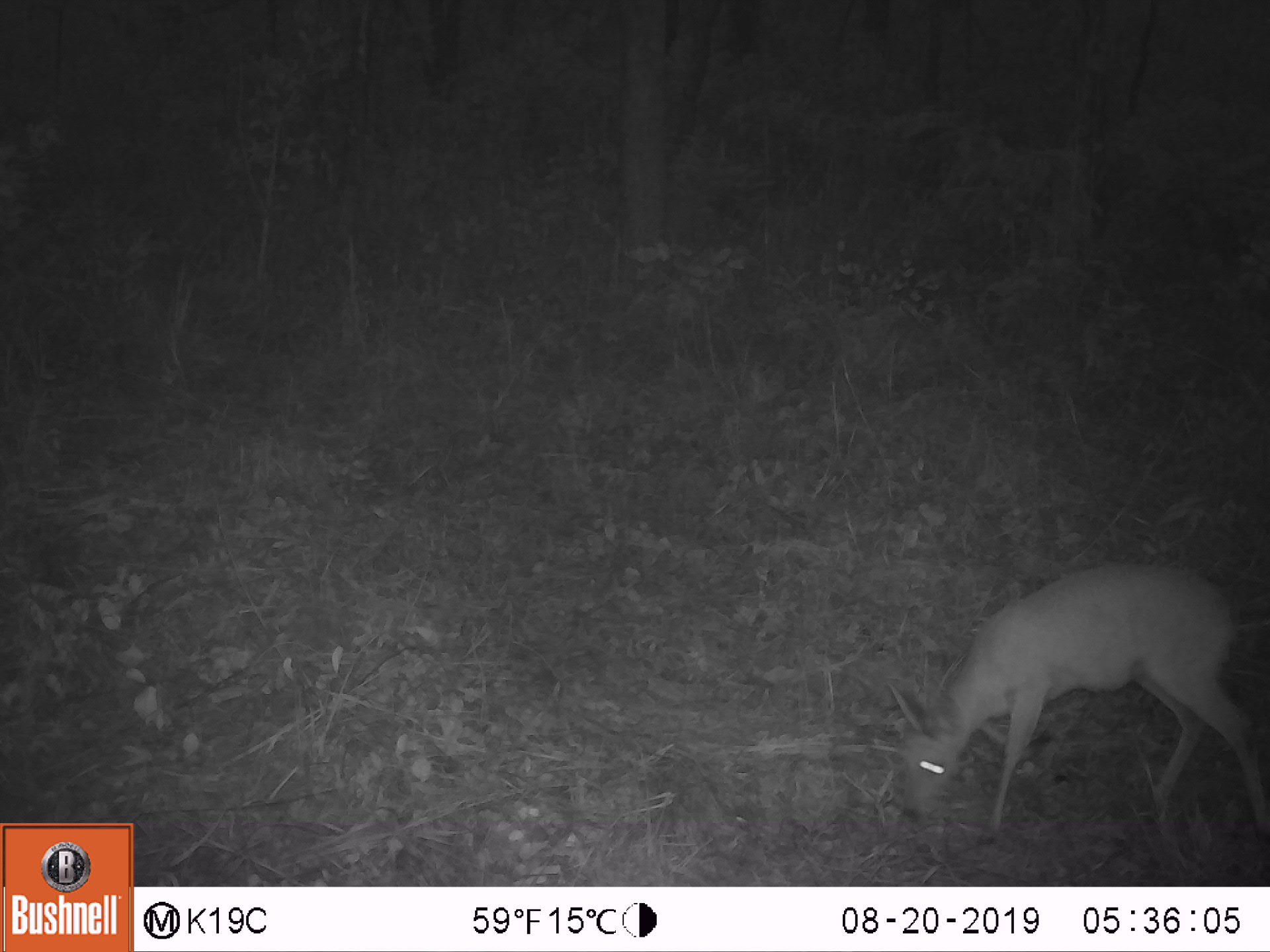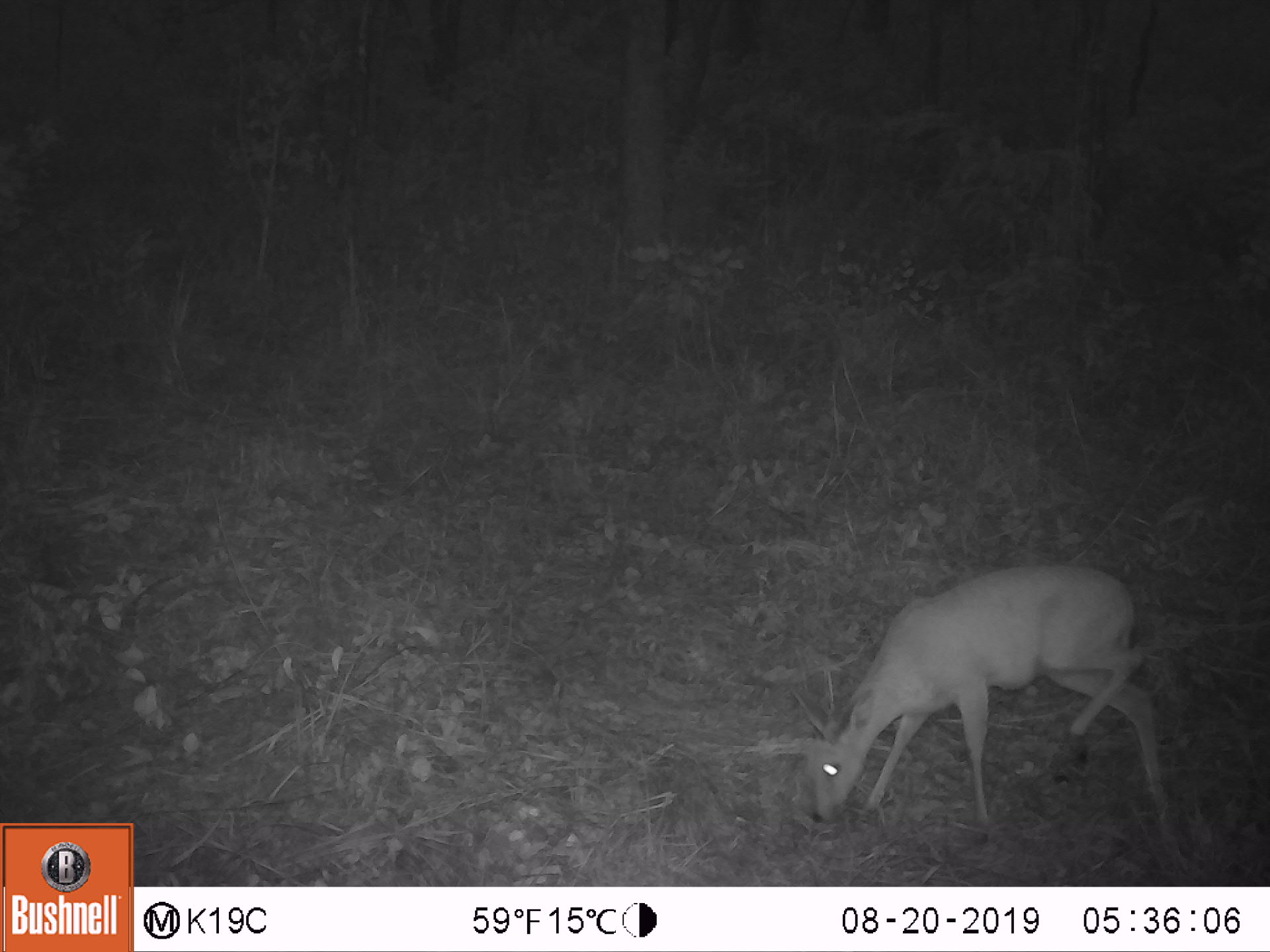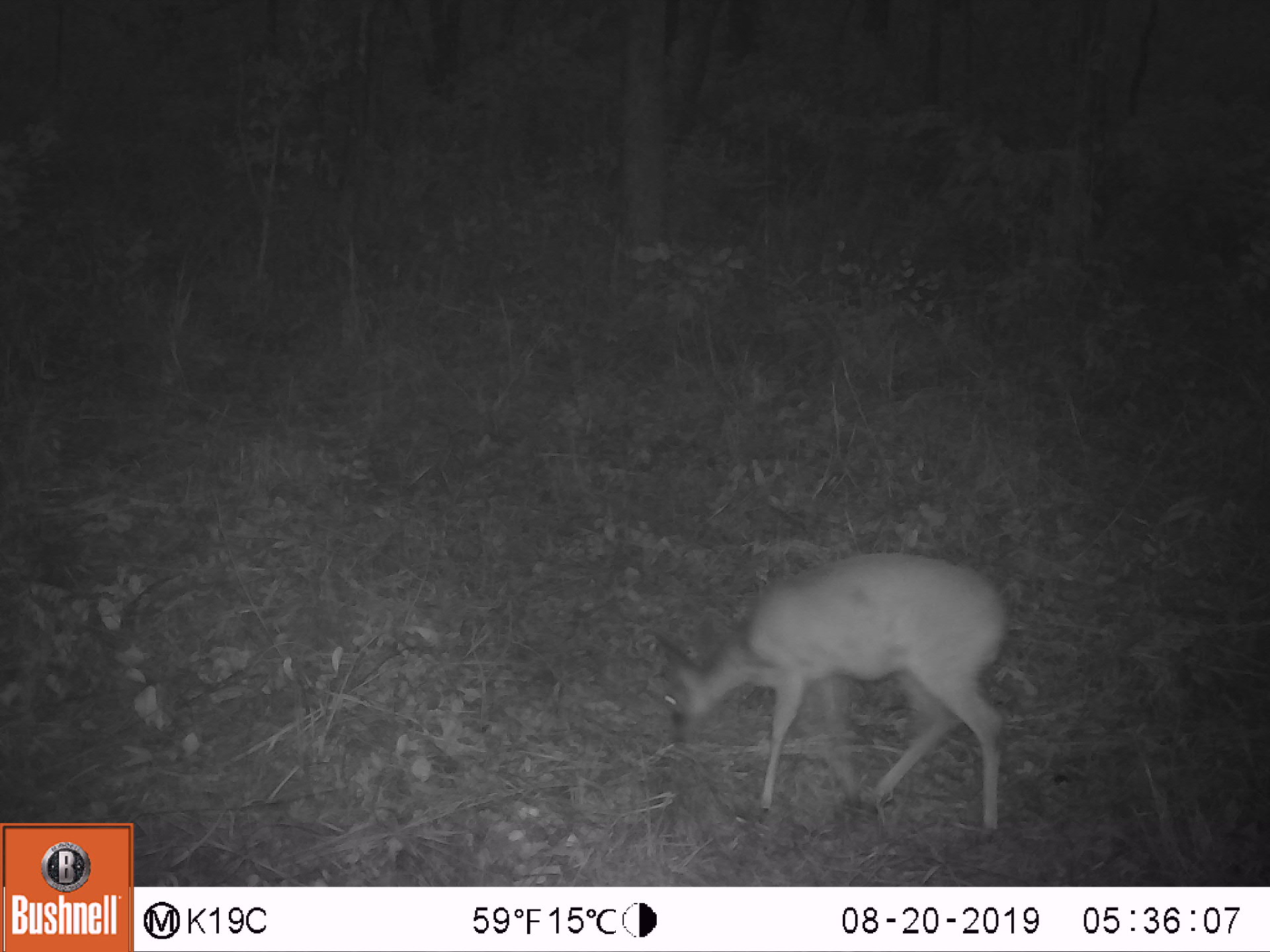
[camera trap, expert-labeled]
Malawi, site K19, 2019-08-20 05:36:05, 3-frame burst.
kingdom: Animalia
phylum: Chordata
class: Mammalia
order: Artiodactyla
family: Bovidae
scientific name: Antilopinae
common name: small antelope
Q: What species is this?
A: Small antelope (Antilopinae).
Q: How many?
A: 1.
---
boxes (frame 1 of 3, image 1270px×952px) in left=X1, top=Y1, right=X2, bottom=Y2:
small antelope: left=888, top=556, right=1259, bottom=836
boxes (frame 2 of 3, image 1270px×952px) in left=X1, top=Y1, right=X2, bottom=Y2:
small antelope: left=809, top=563, right=1163, bottom=828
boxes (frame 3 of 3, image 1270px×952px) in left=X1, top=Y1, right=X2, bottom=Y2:
small antelope: left=660, top=550, right=1009, bottom=839